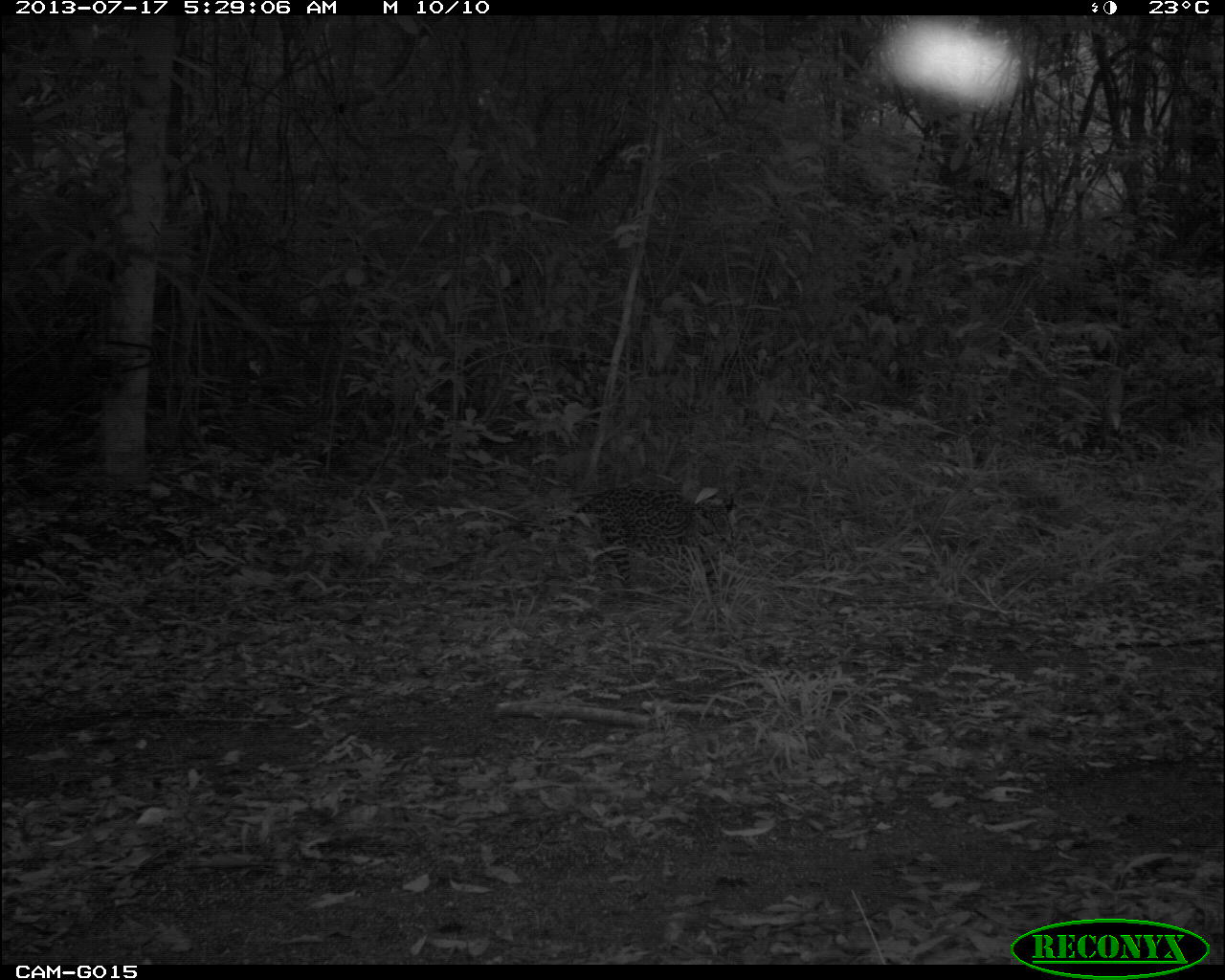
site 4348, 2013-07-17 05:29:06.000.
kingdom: Animalia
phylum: Chordata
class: Mammalia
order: Carnivora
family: Felidae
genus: Leopardus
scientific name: Leopardus pardalis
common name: ocelot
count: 1